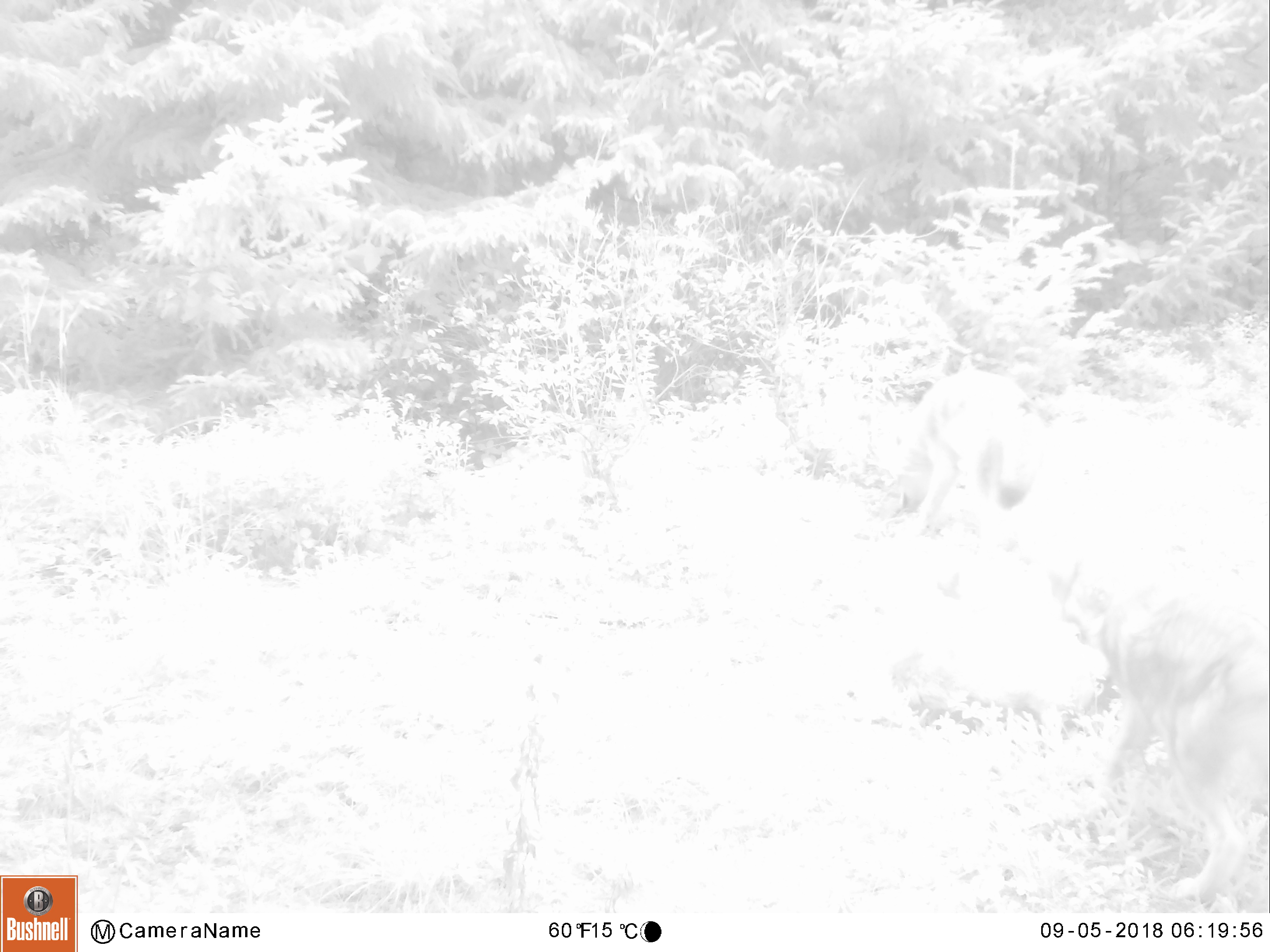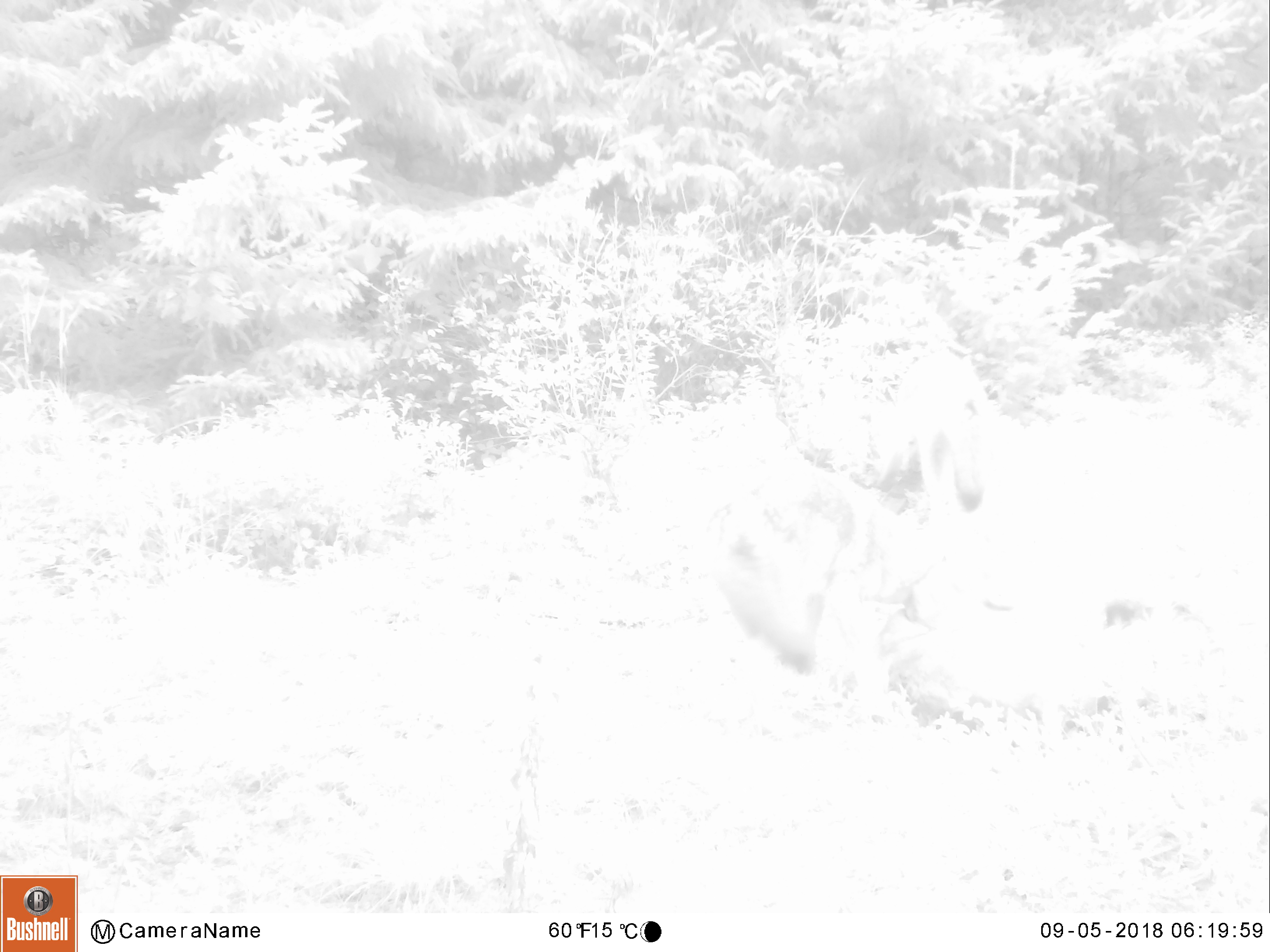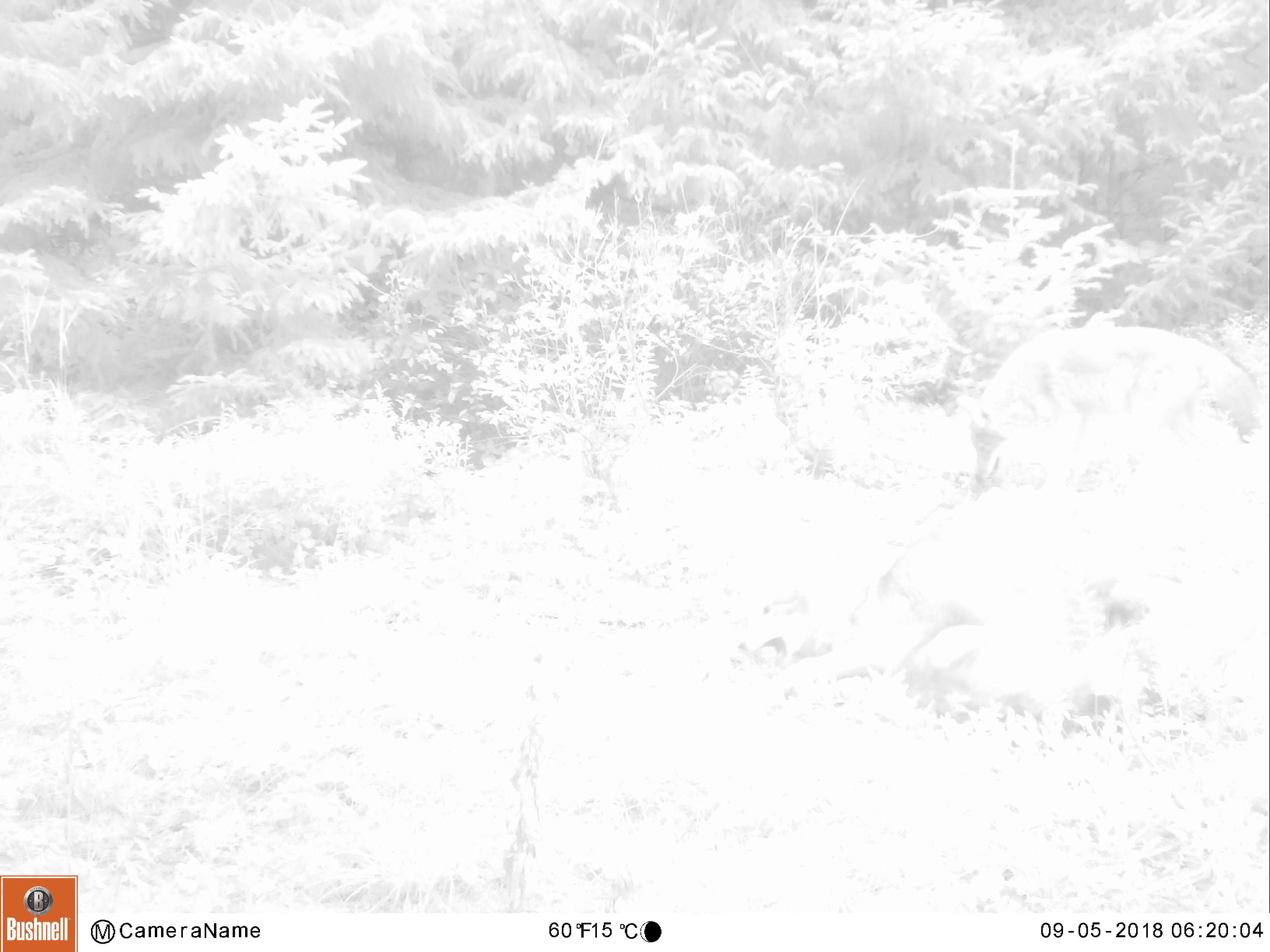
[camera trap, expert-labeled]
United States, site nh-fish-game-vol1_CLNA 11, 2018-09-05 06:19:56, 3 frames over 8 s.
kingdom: Animalia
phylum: Chordata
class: Mammalia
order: Carnivora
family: Canidae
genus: Canis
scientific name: Canis latrans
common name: coyote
Coyote (Canis latrans).